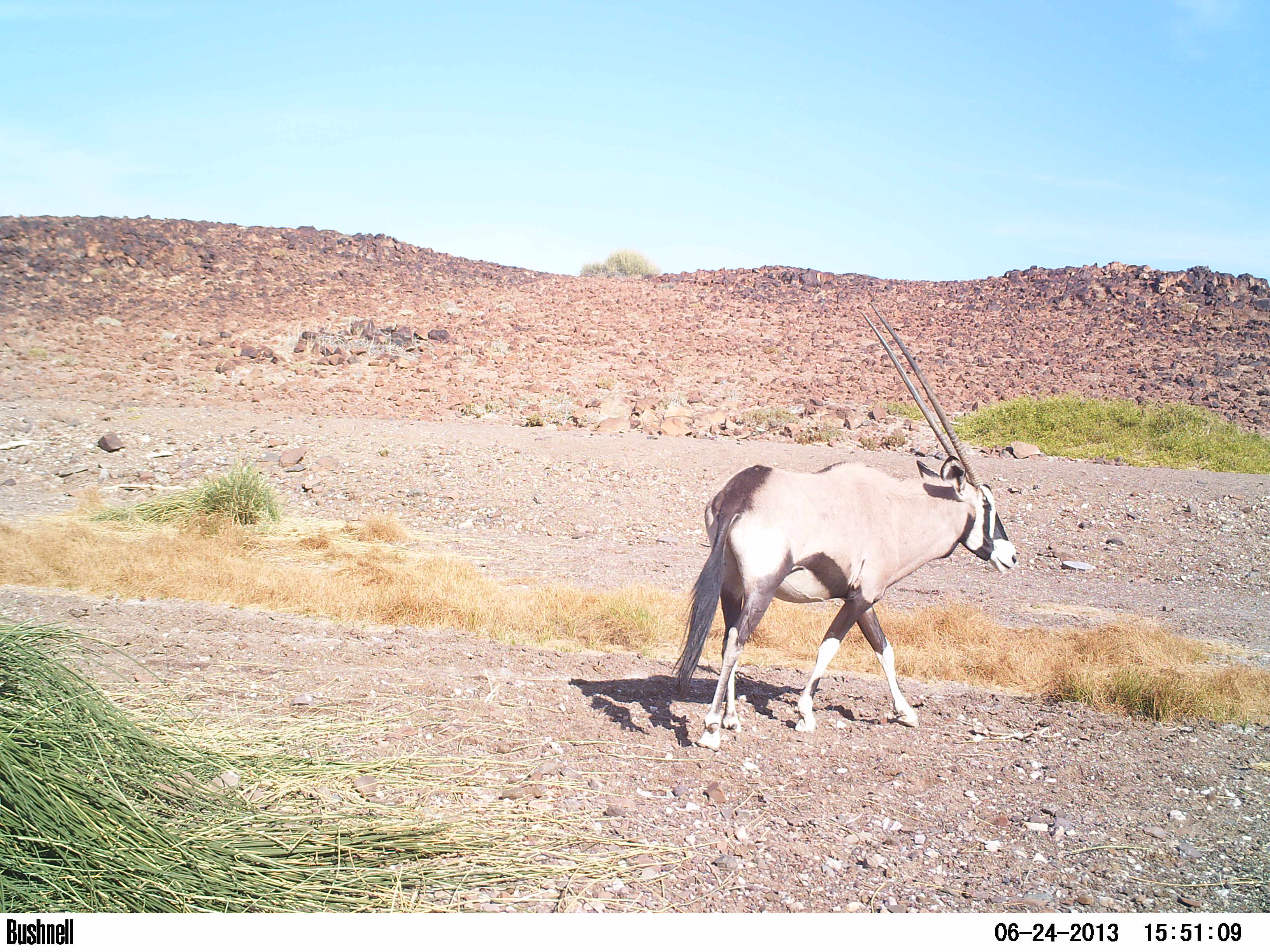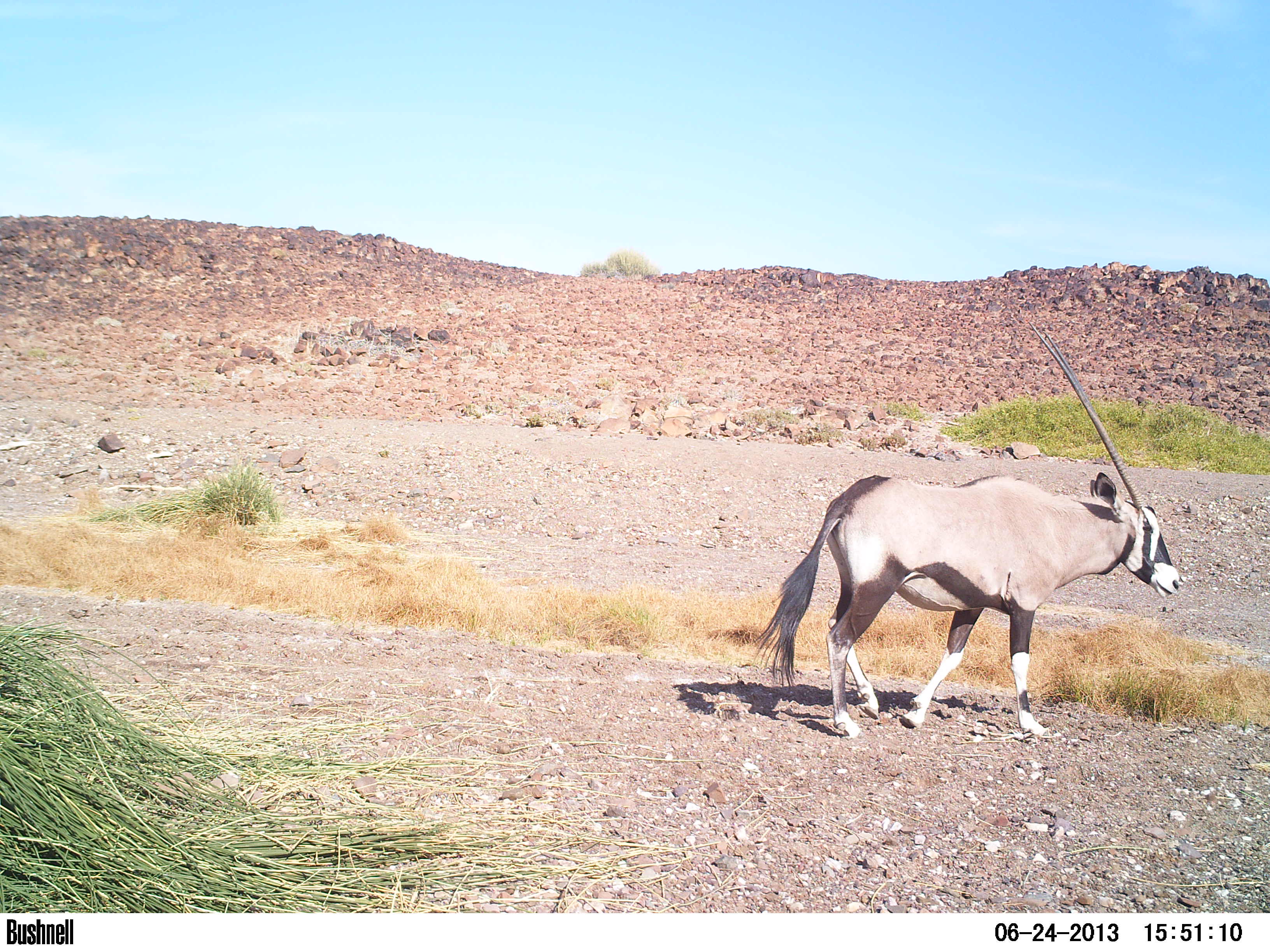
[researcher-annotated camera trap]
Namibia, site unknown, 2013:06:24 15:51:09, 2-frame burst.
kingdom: Animalia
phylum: Chordata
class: Mammalia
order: Artiodactyla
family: Bovidae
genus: Oryx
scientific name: Oryx gazella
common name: gemsbok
Oryx gazella (gemsbok).